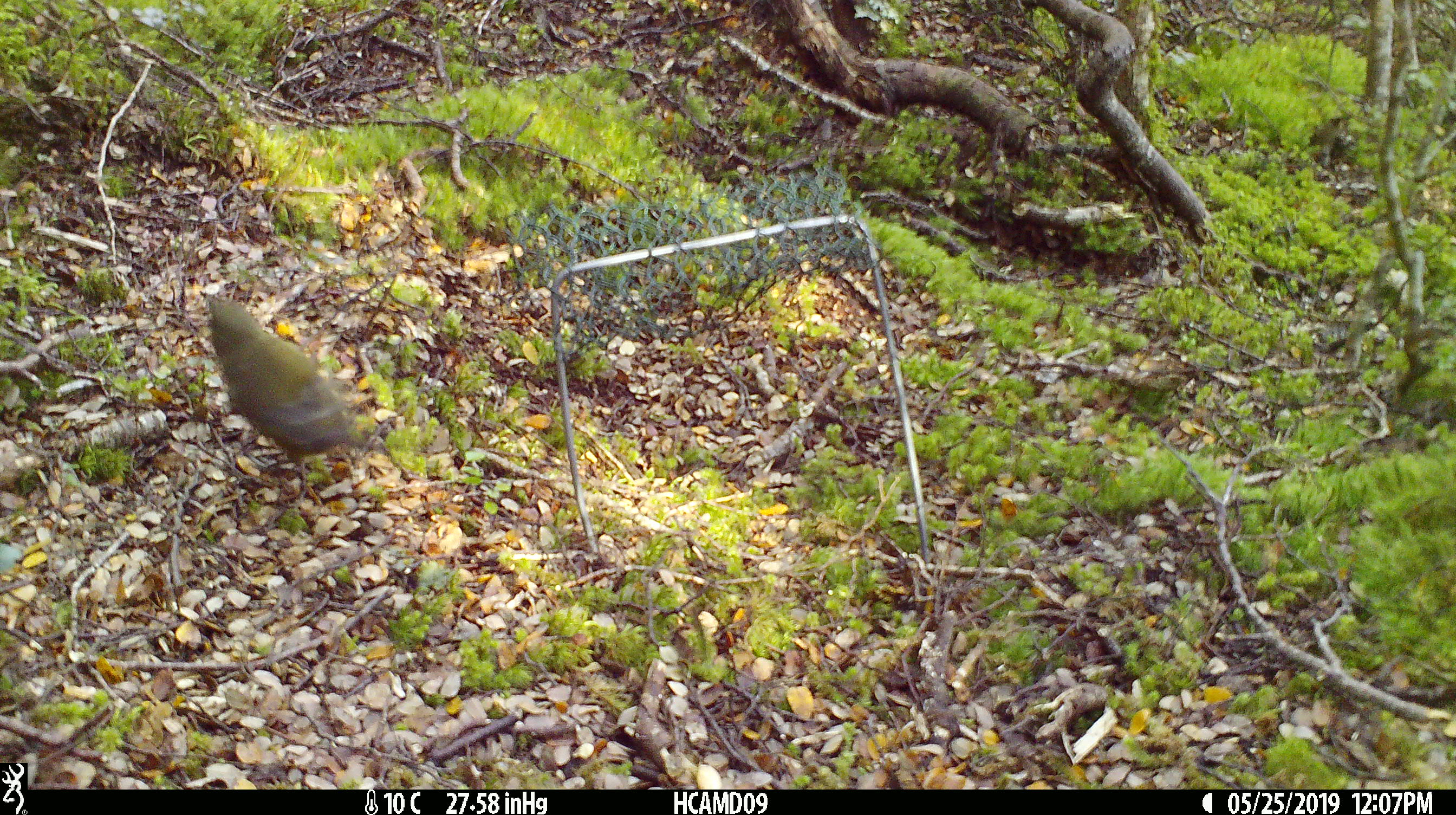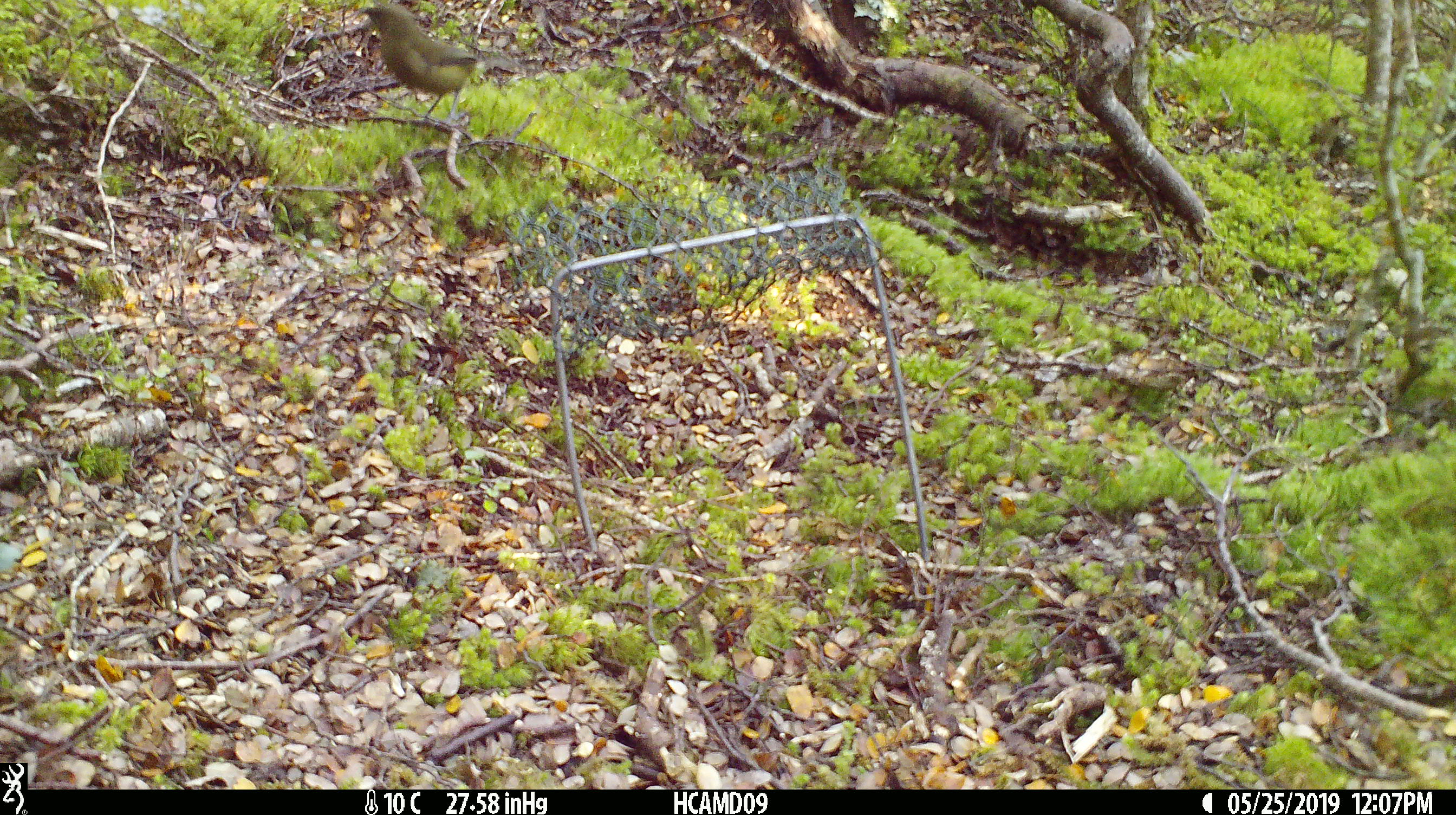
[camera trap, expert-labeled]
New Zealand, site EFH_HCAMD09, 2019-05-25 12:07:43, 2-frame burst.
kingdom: Animalia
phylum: Chordata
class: Aves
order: Passeriformes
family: Meliphagidae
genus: Anthornis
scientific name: Anthornis melanura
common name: new zealand bellbird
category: bellbird